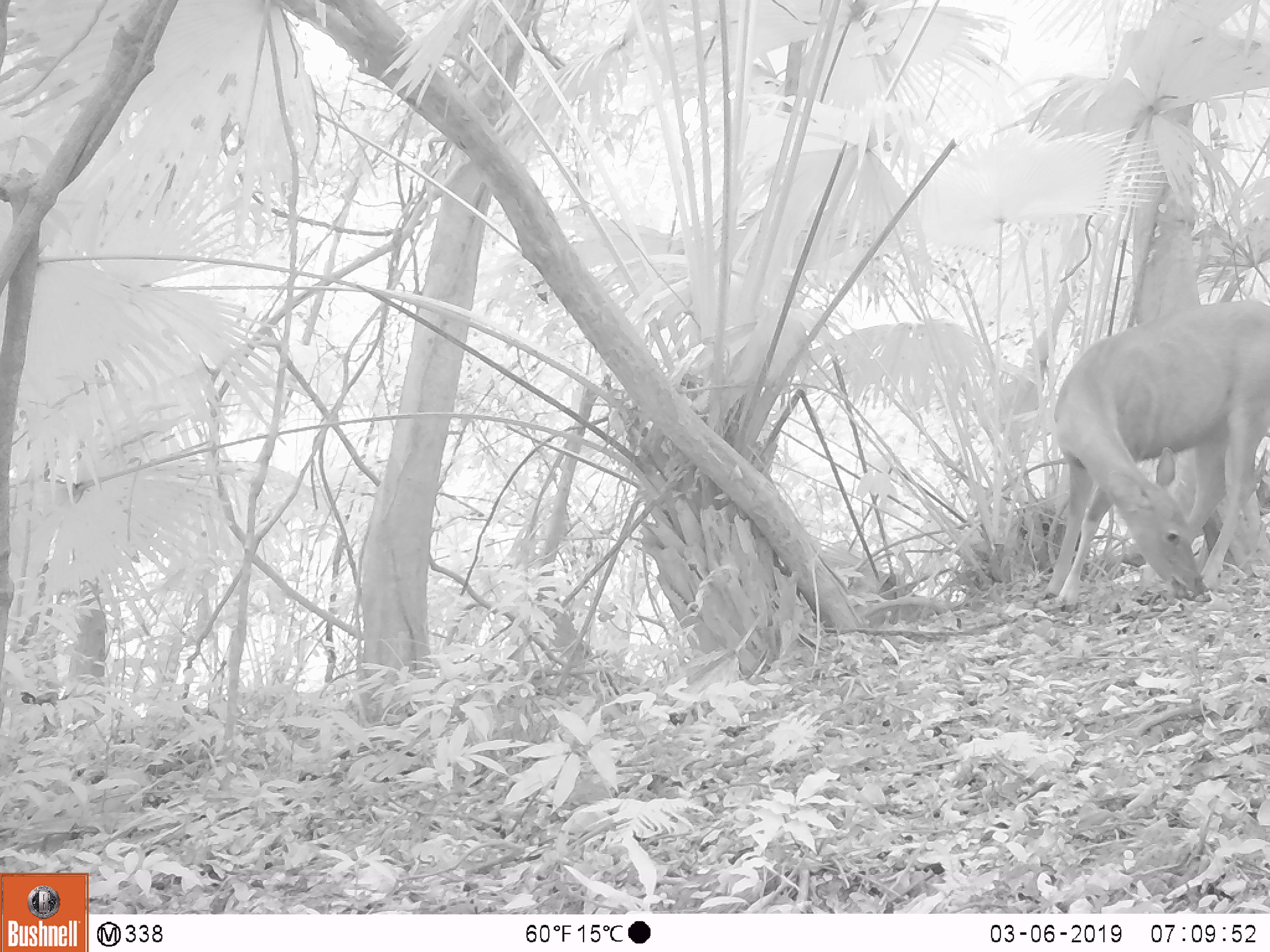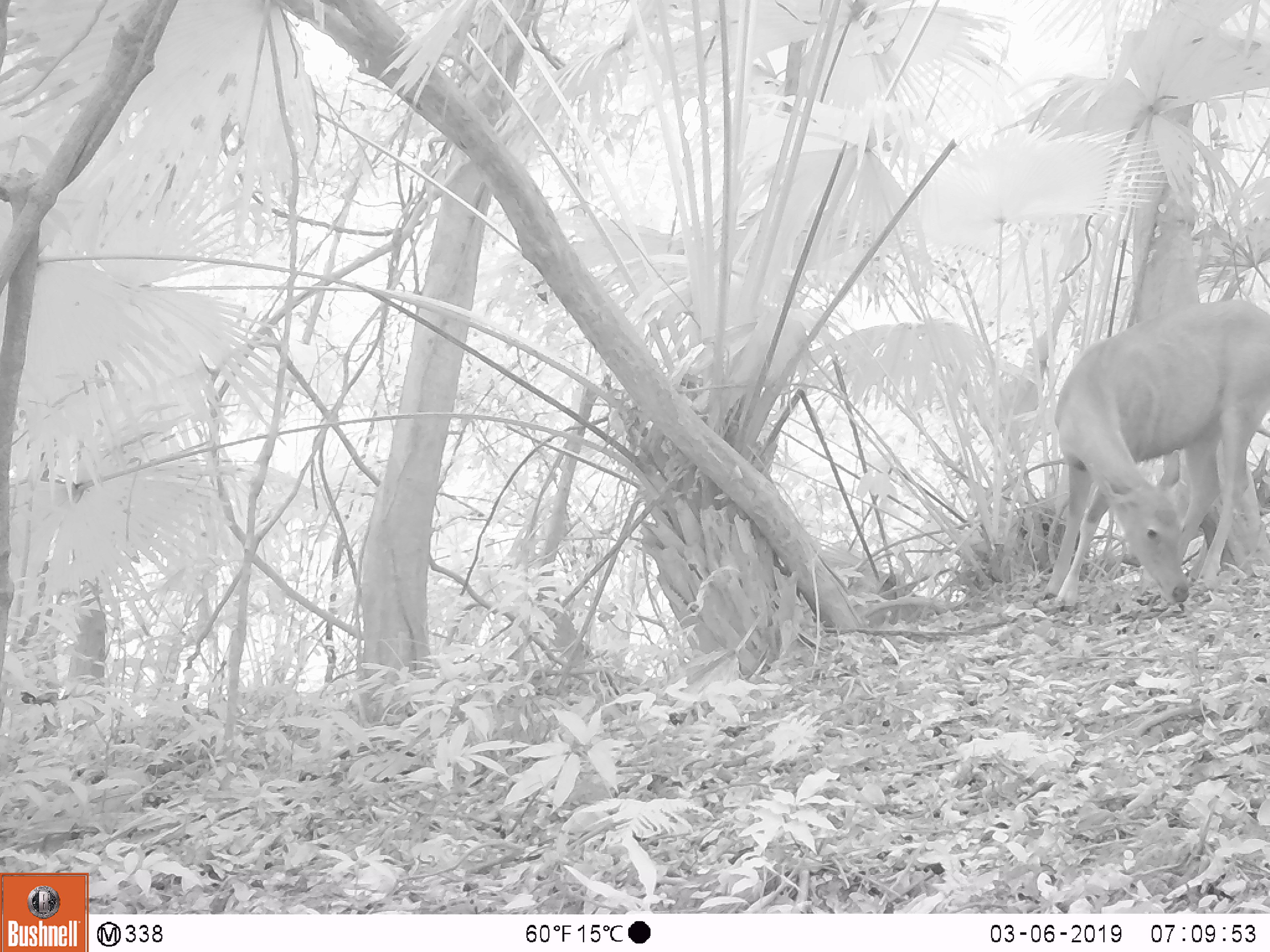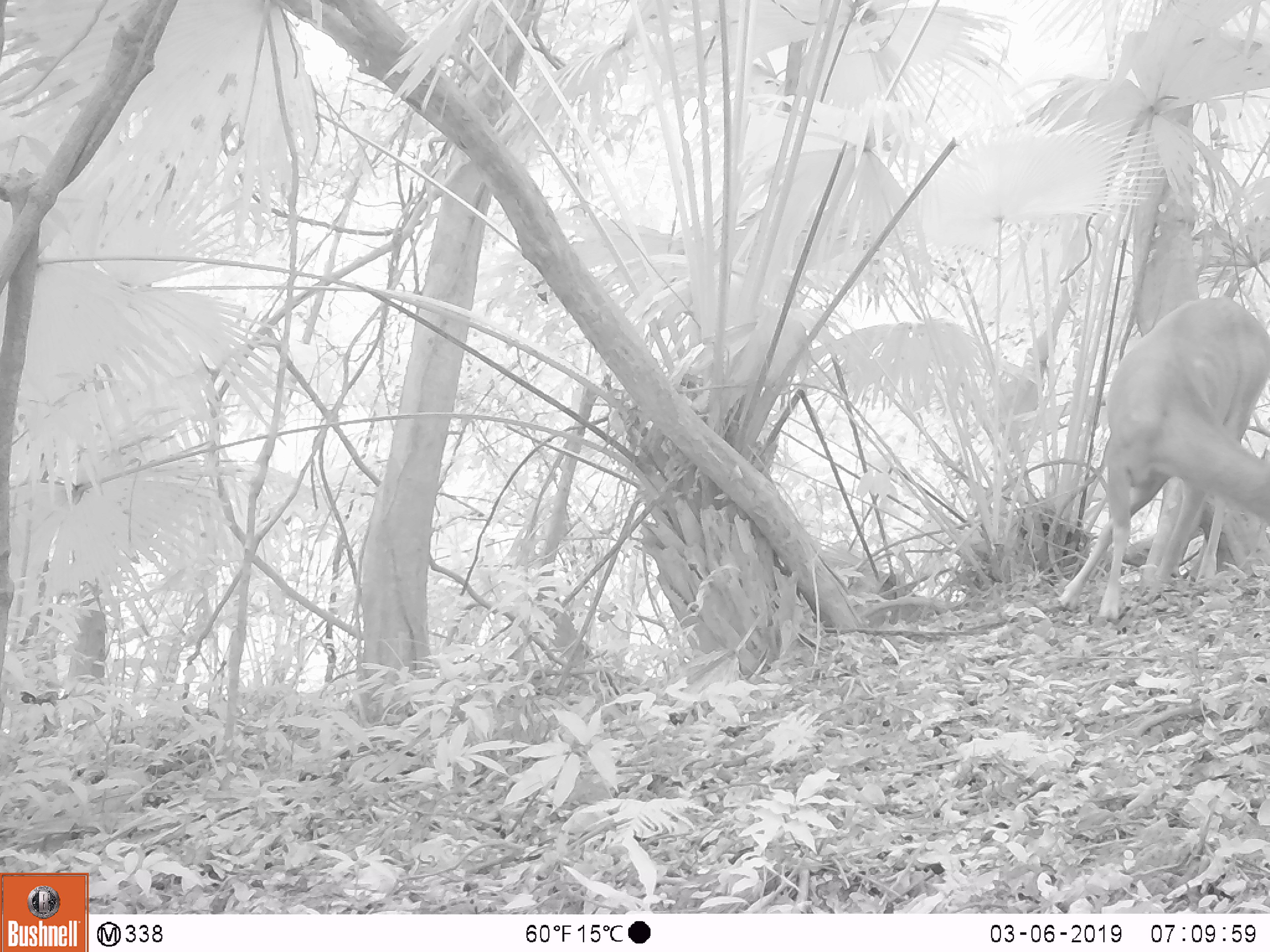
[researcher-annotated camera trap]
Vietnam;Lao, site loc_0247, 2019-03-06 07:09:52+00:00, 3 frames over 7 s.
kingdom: Animalia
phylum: Chordata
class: Mammalia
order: Artiodactyla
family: Cervidae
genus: Rusa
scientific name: Rusa unicolor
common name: sambar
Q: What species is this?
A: Sambar (Rusa unicolor).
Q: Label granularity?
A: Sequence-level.